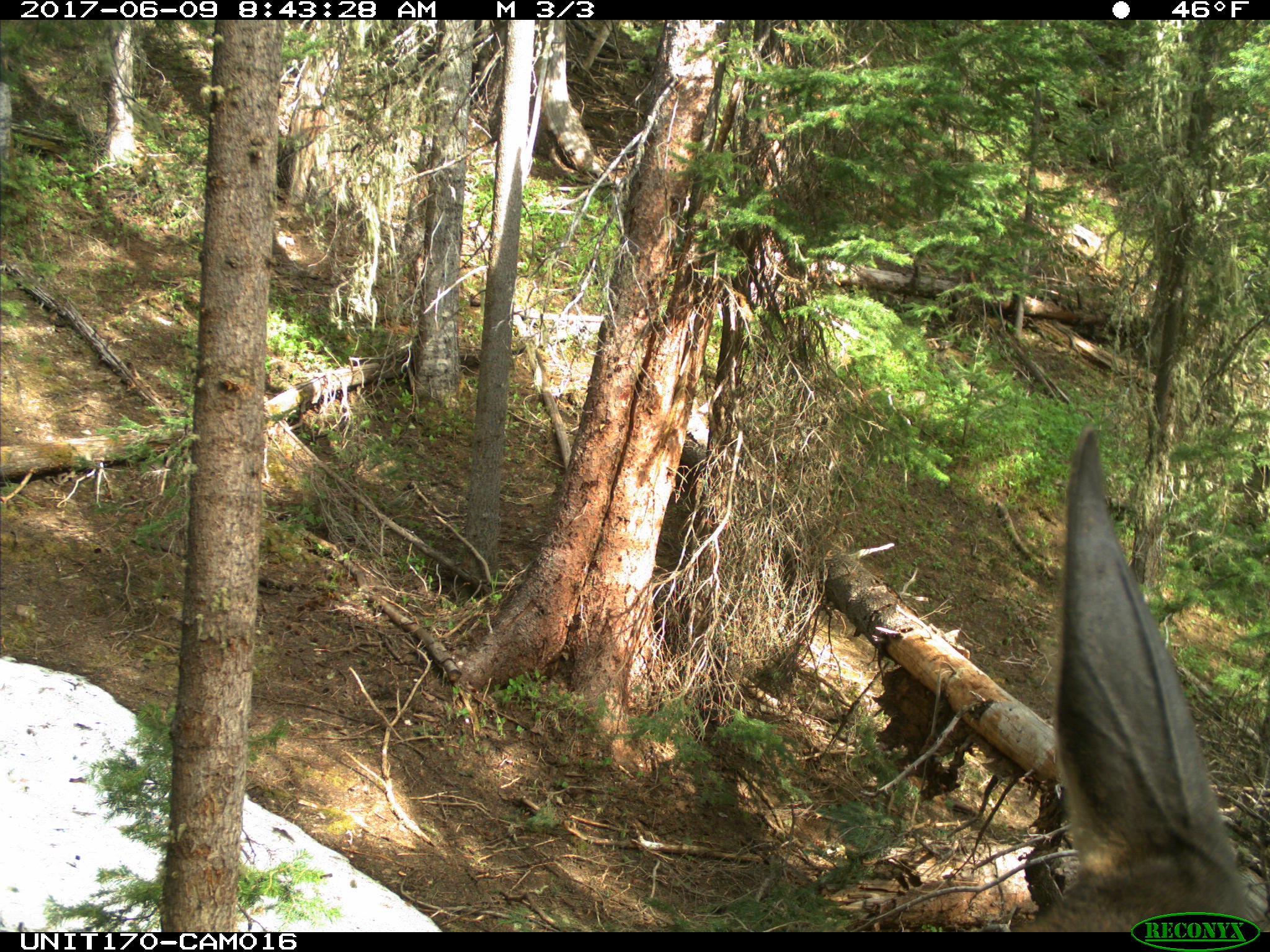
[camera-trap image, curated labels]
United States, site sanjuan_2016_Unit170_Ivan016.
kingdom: Animalia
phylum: Chordata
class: Mammalia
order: Artiodactyla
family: Cervidae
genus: Cervus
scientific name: Cervus elaphus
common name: red deer